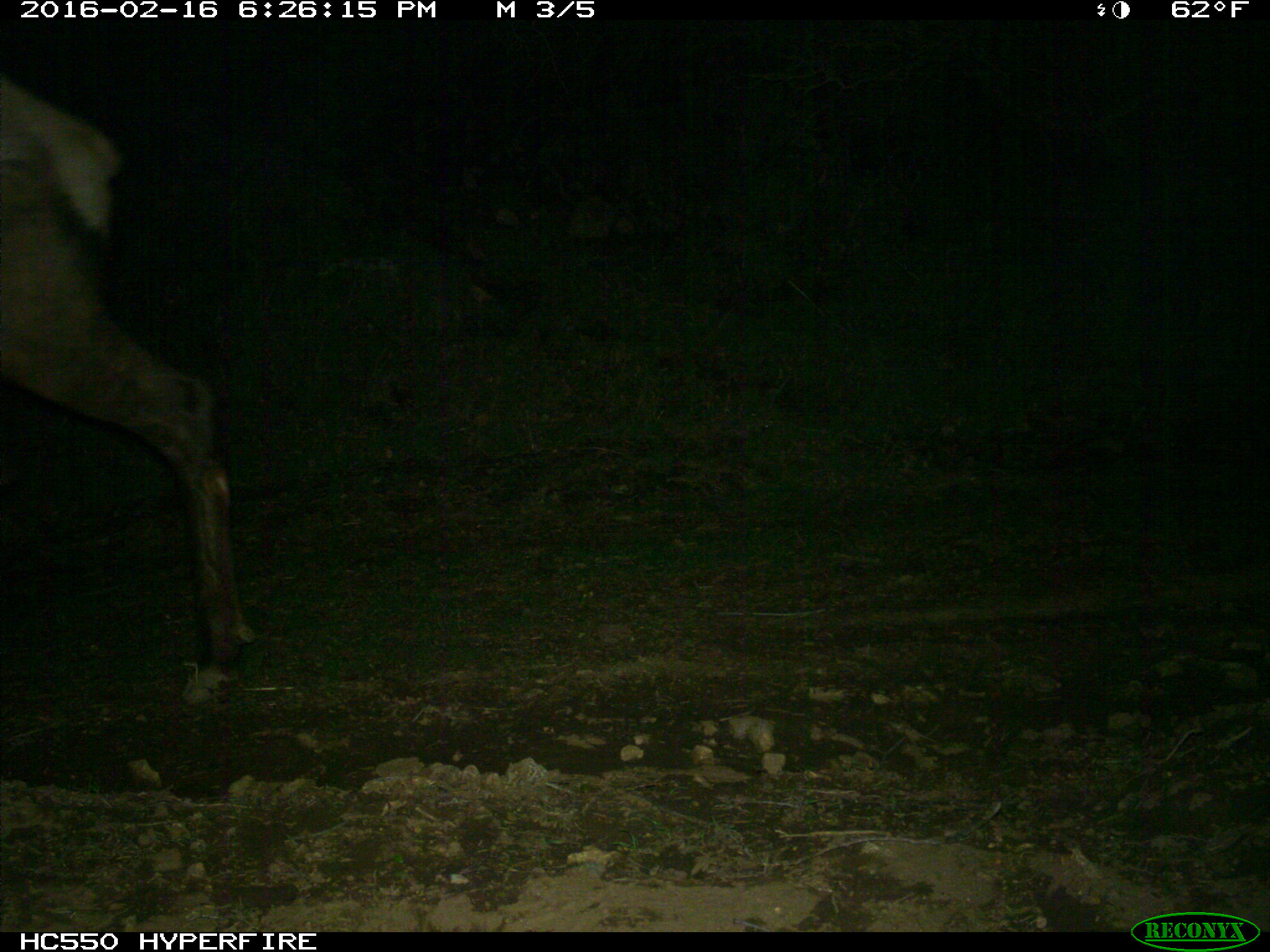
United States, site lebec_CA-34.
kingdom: Animalia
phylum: Chordata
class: Mammalia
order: Artiodactyla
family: Cervidae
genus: Cervus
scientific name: Cervus canadensis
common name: elk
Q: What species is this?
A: Cervus canadensis (elk).